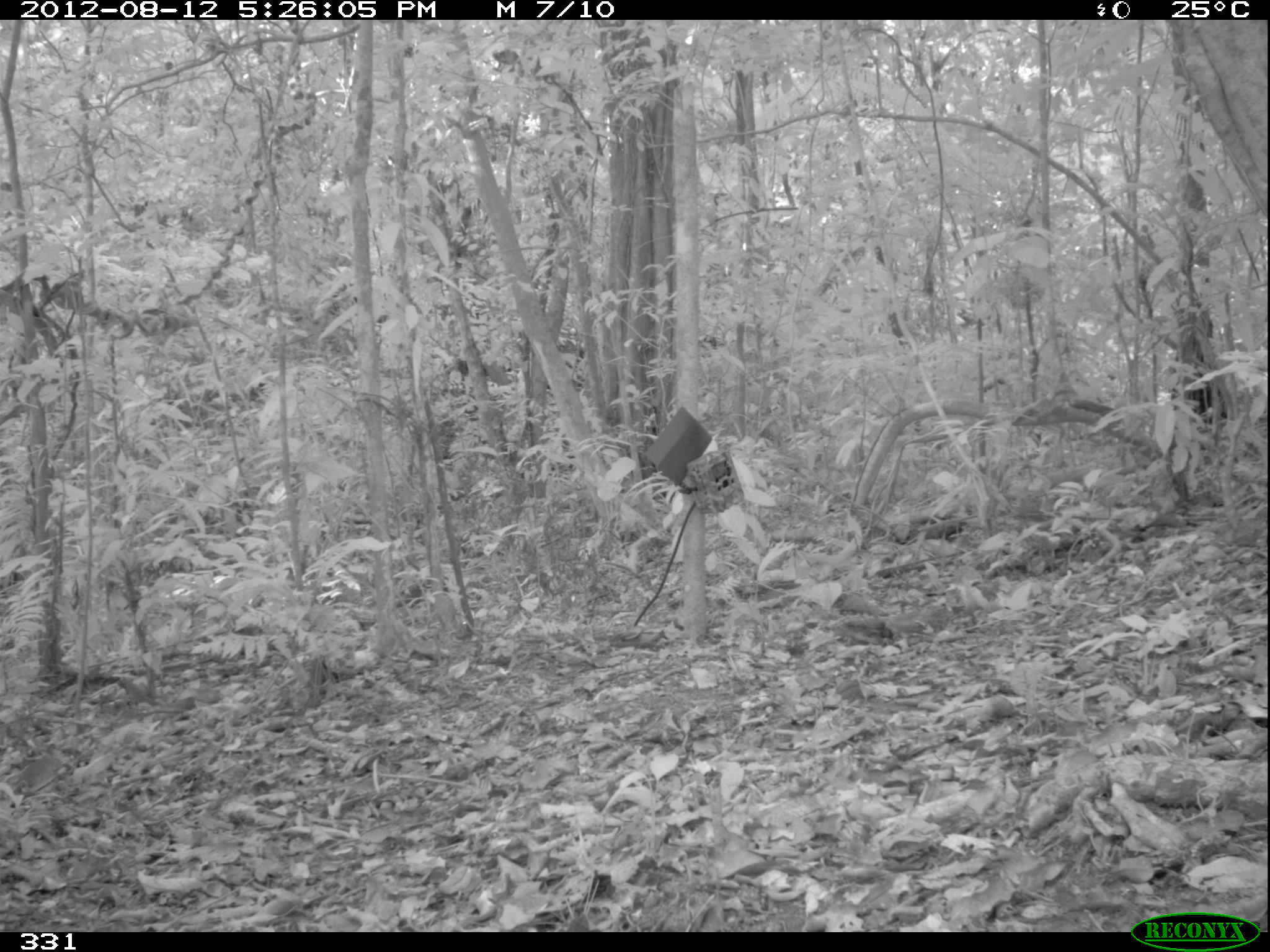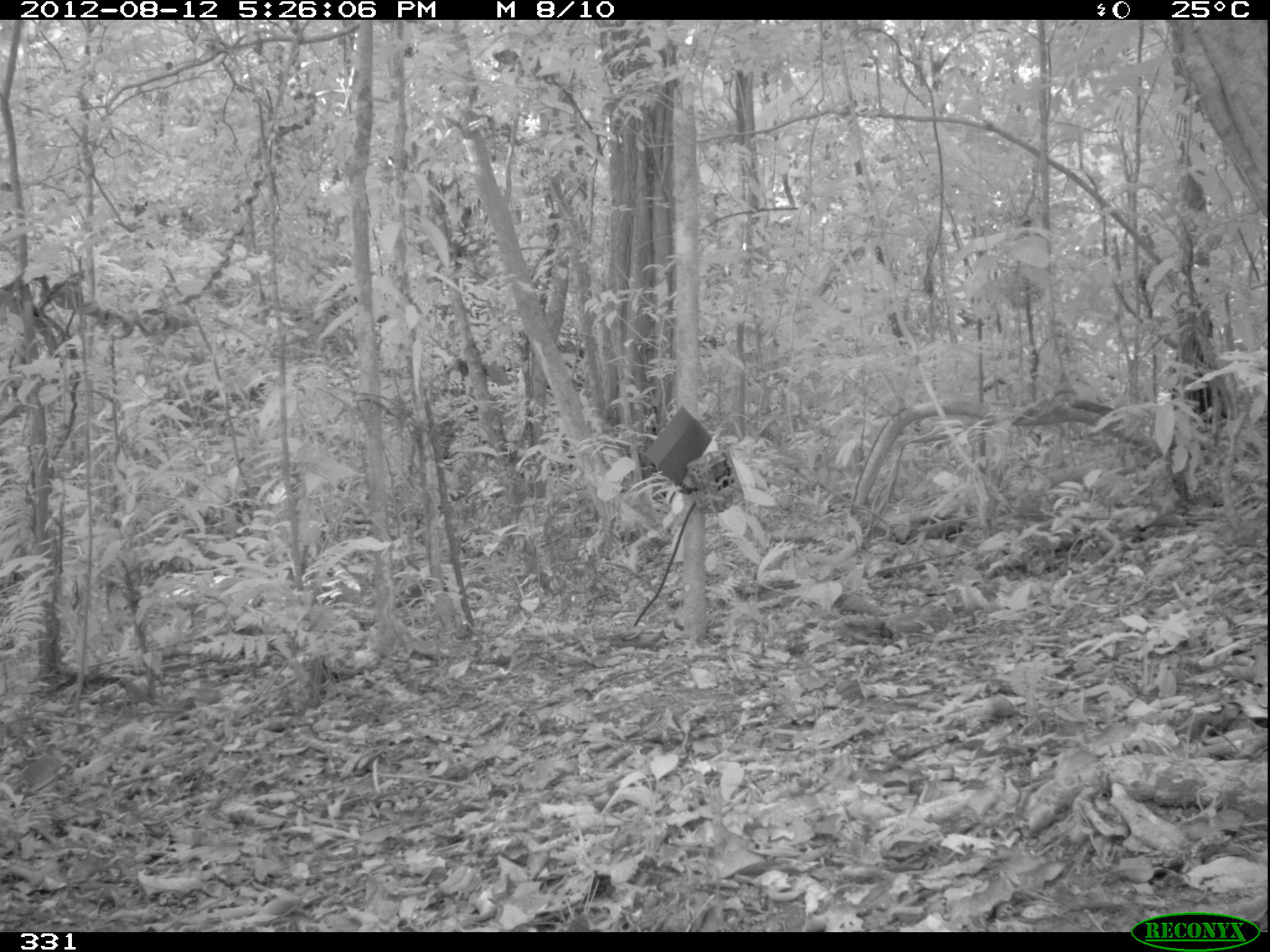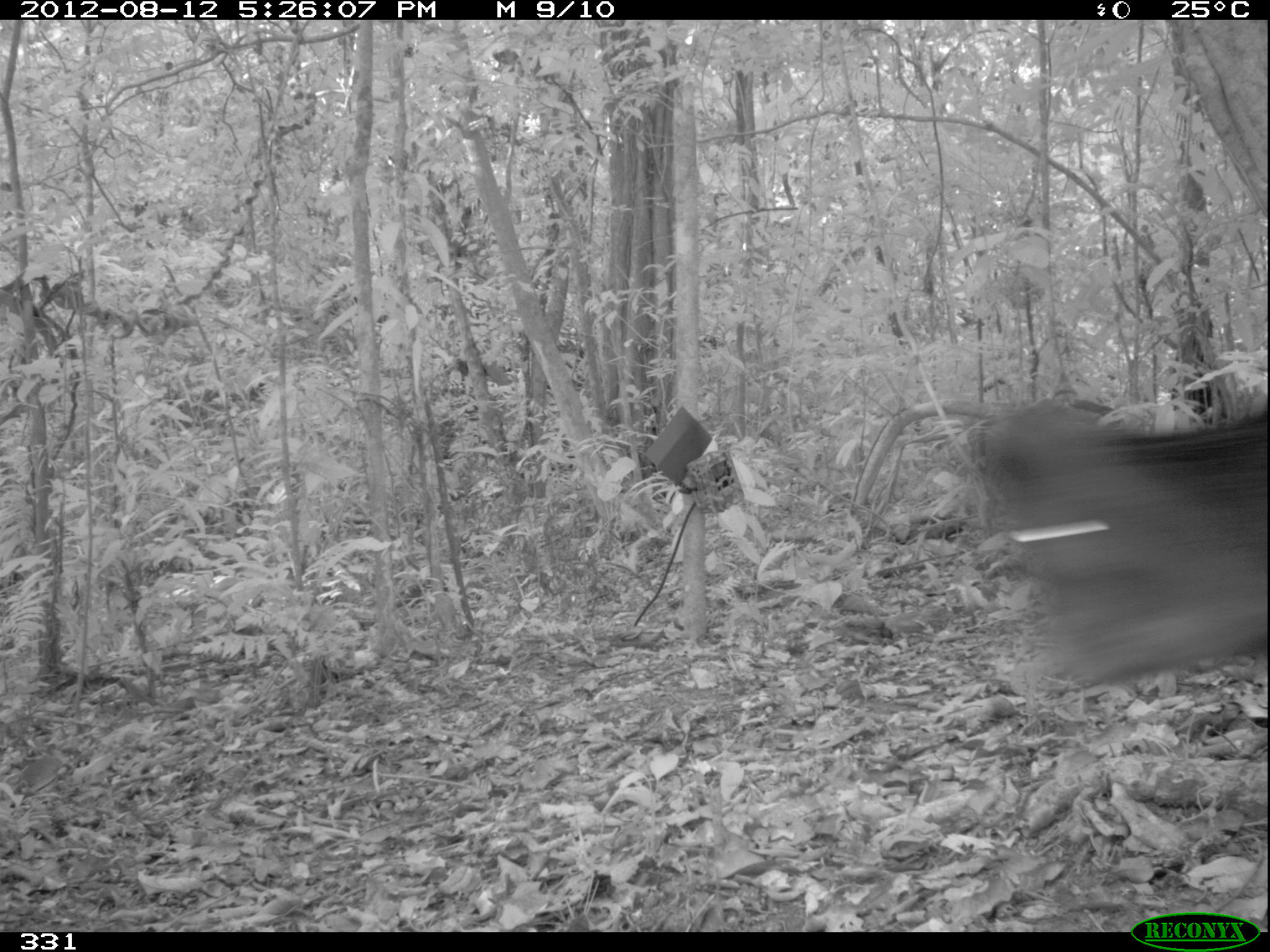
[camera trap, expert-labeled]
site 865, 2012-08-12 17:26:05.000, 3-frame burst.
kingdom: Animalia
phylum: Chordata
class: Mammalia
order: Artiodactyla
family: Tayassuidae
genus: Tayassu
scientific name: Tayassu pecari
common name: white-lipped peccary